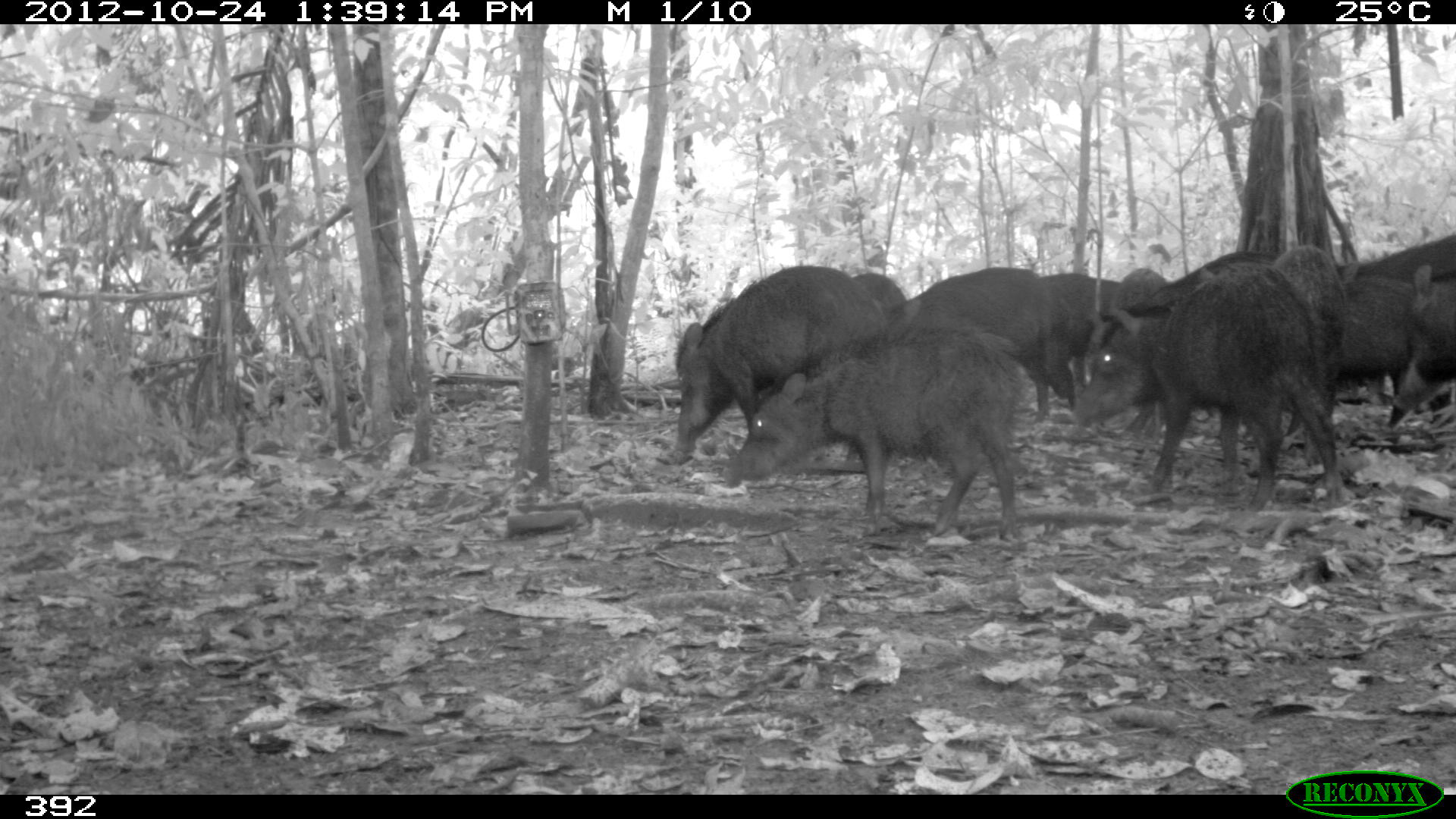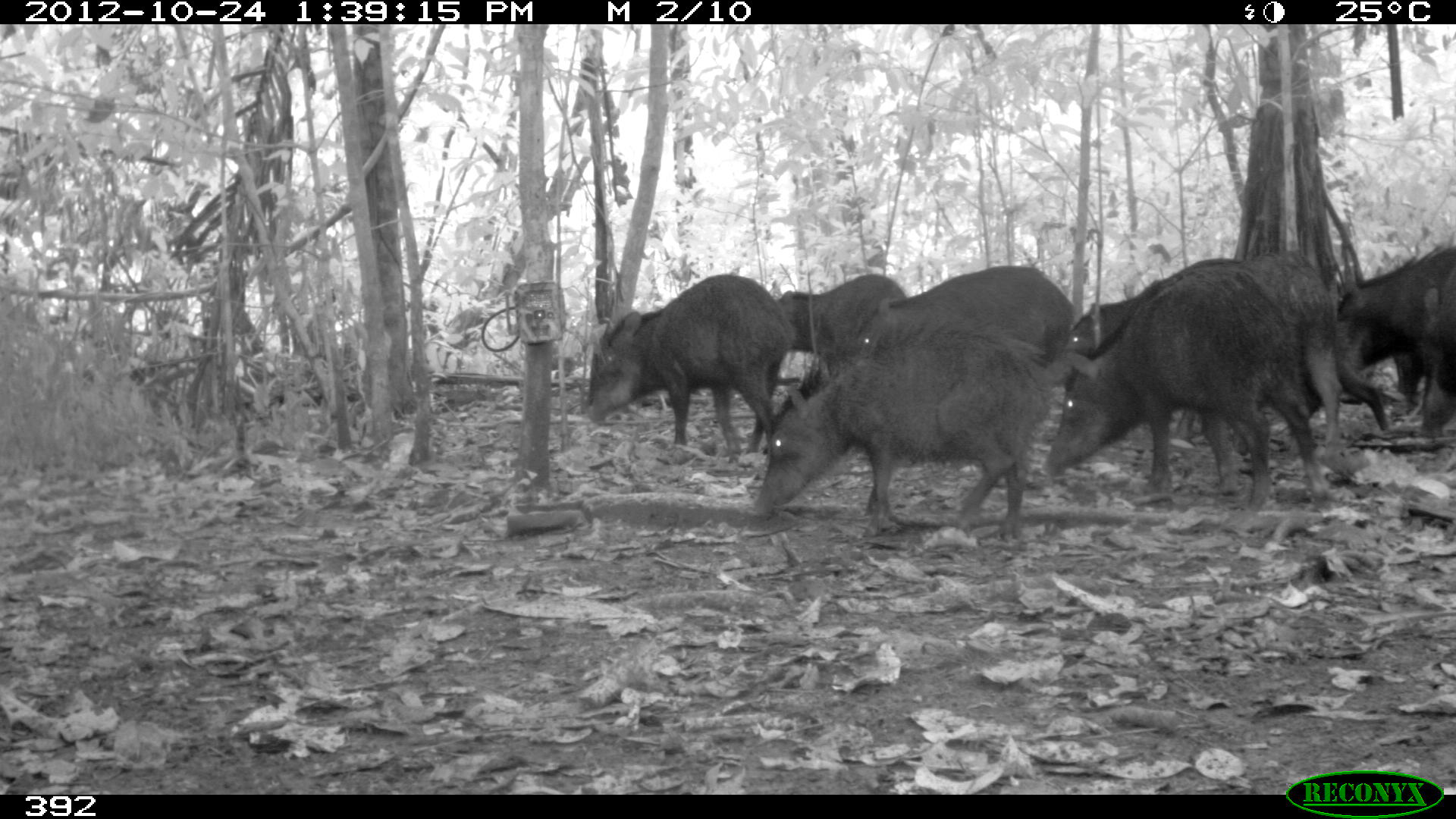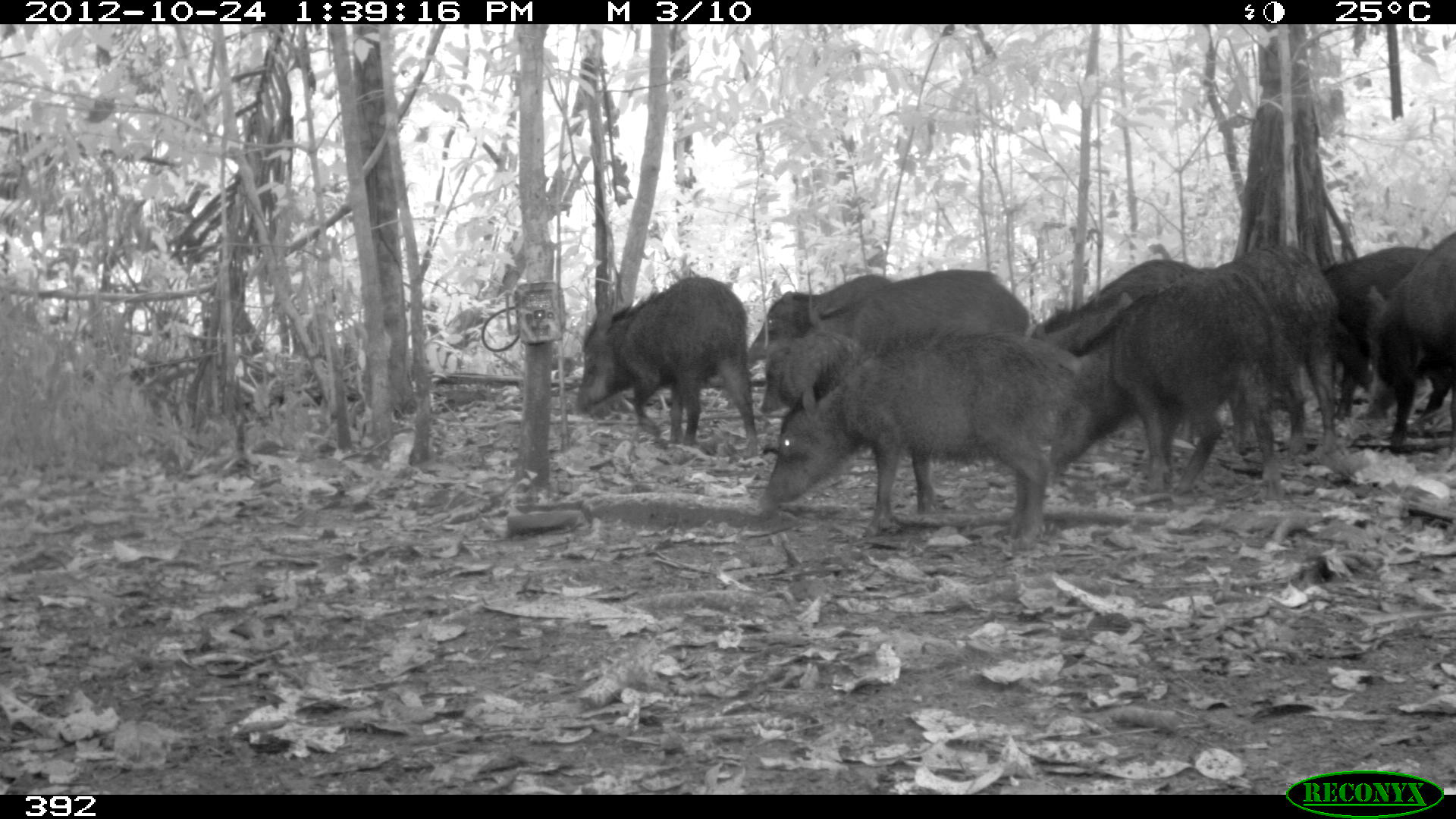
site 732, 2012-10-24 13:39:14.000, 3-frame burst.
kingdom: Animalia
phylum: Chordata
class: Mammalia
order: Artiodactyla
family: Tayassuidae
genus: Tayassu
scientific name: Tayassu pecari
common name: white-lipped peccary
Tayassu pecari (white-lipped peccary).